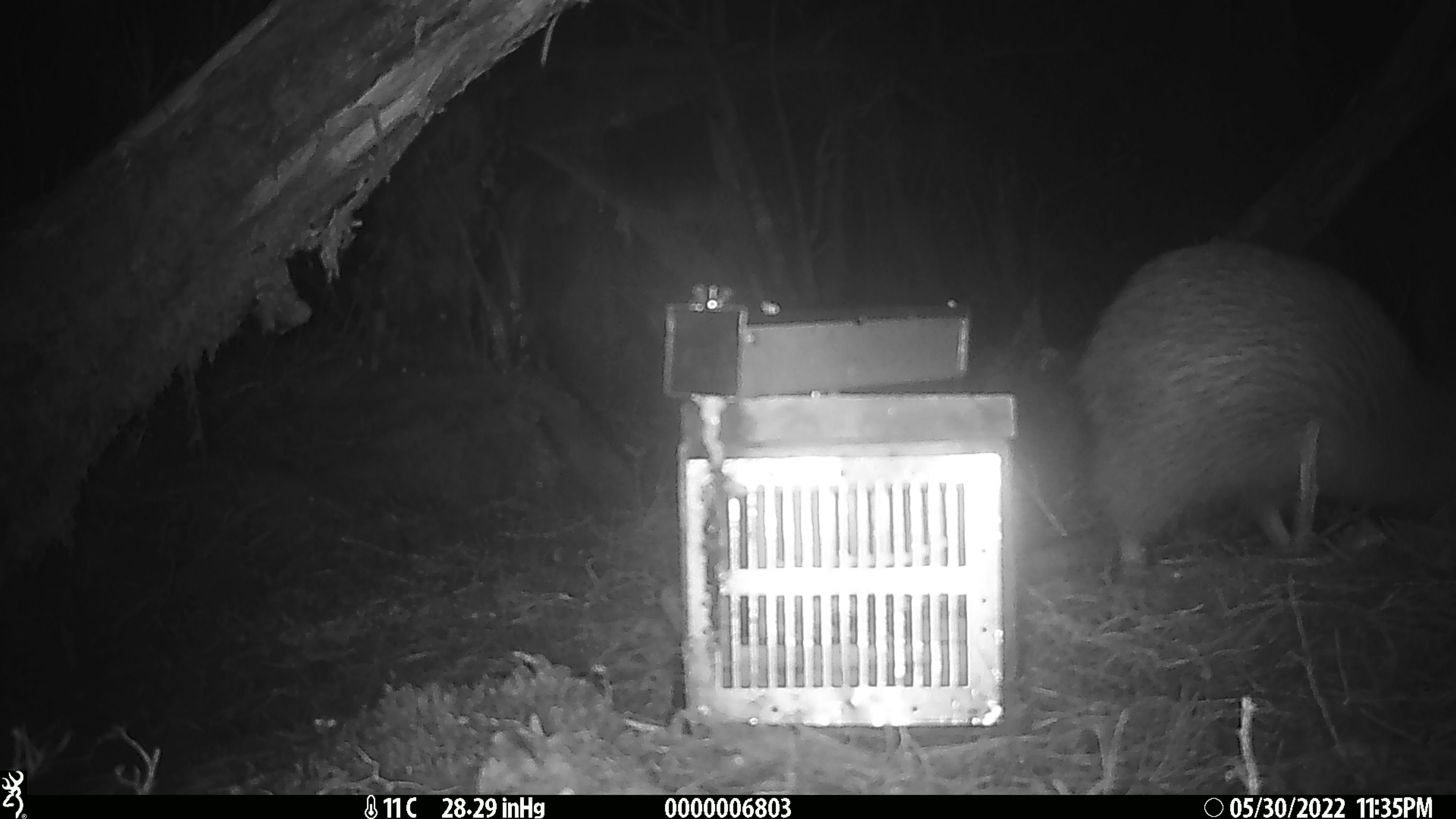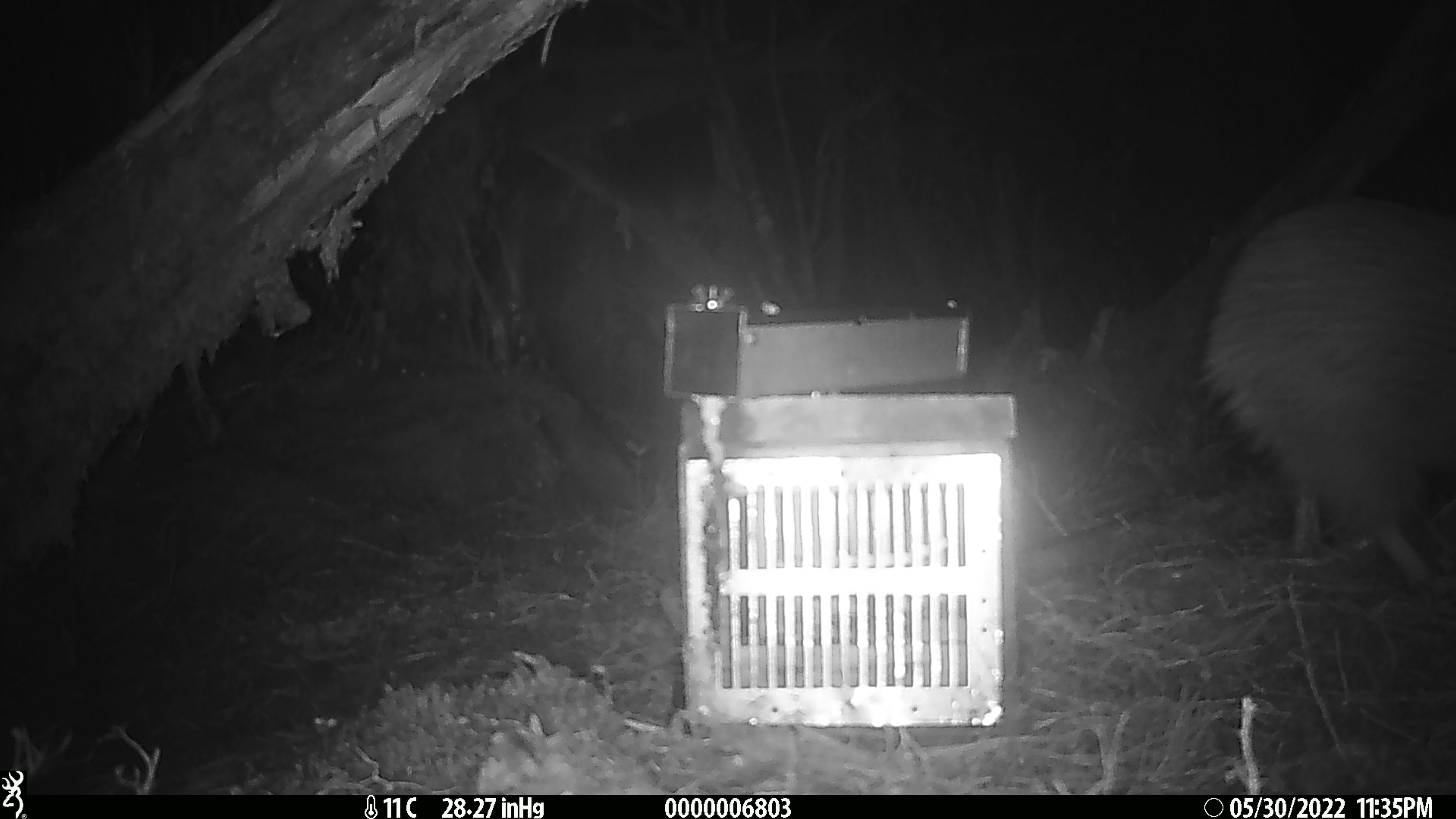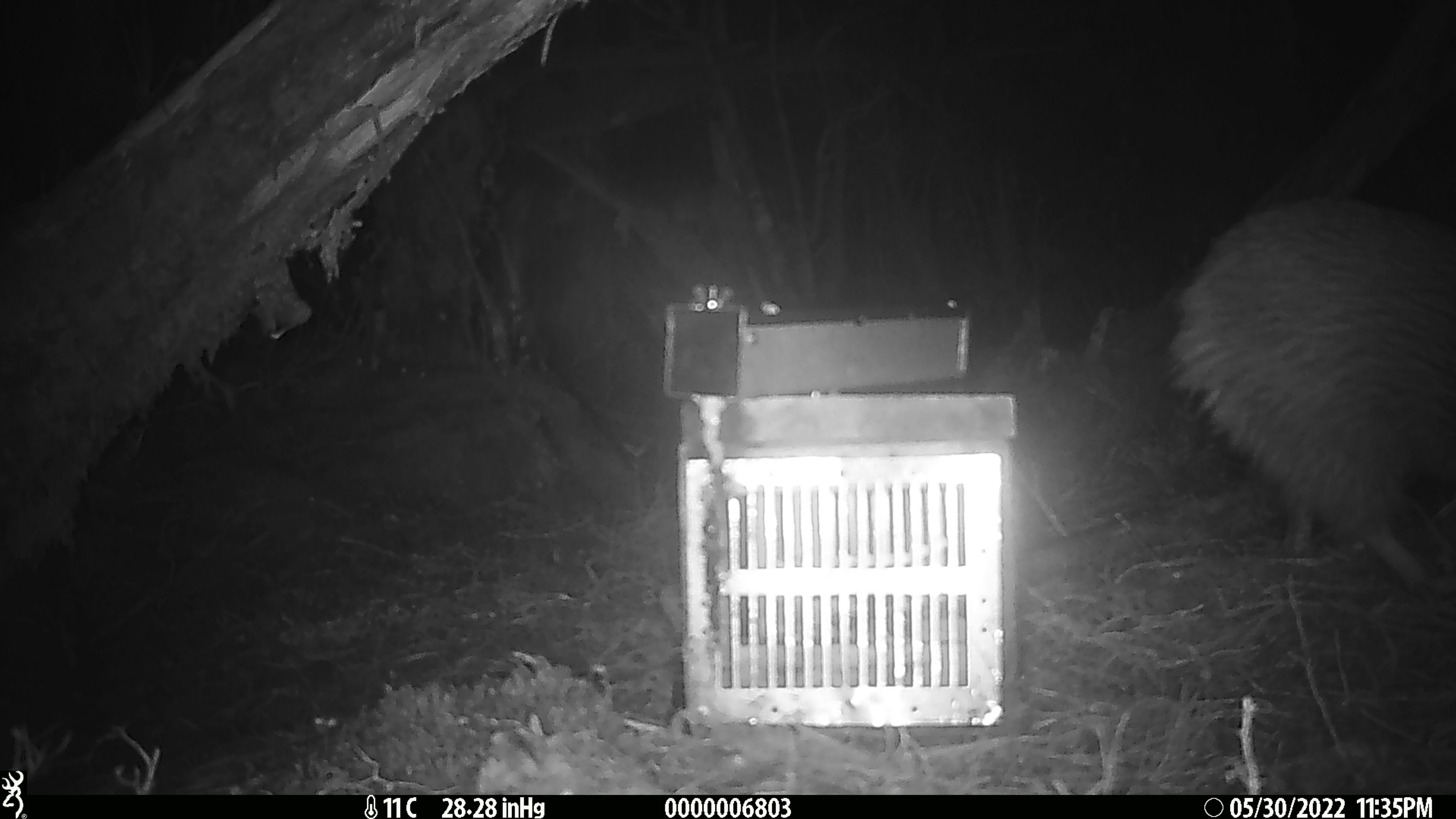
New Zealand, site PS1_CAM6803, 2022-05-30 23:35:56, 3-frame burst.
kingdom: Animalia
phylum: Chordata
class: Aves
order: Apterygiformes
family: Apterygidae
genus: Apteryx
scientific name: Apteryx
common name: kiwi